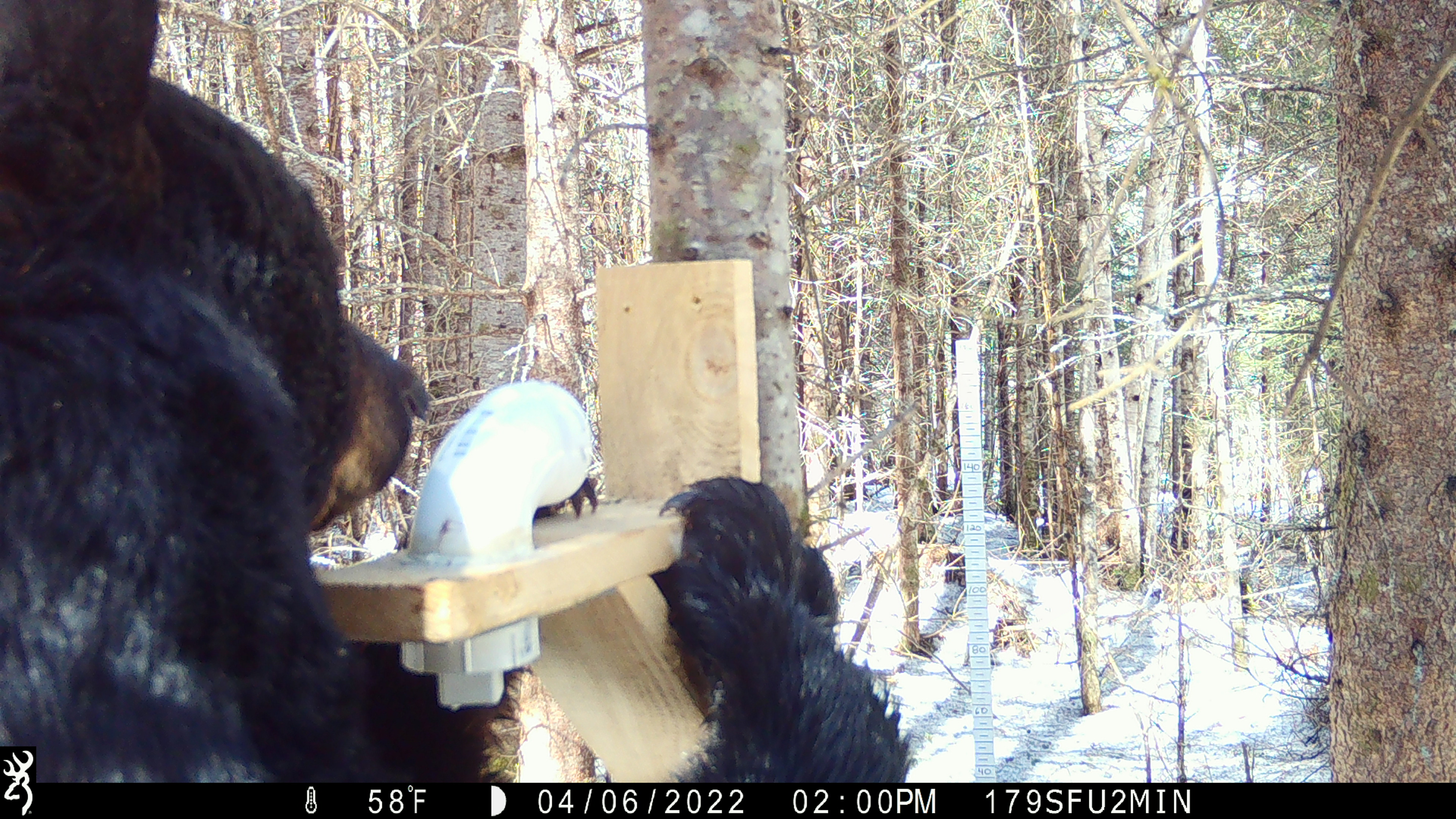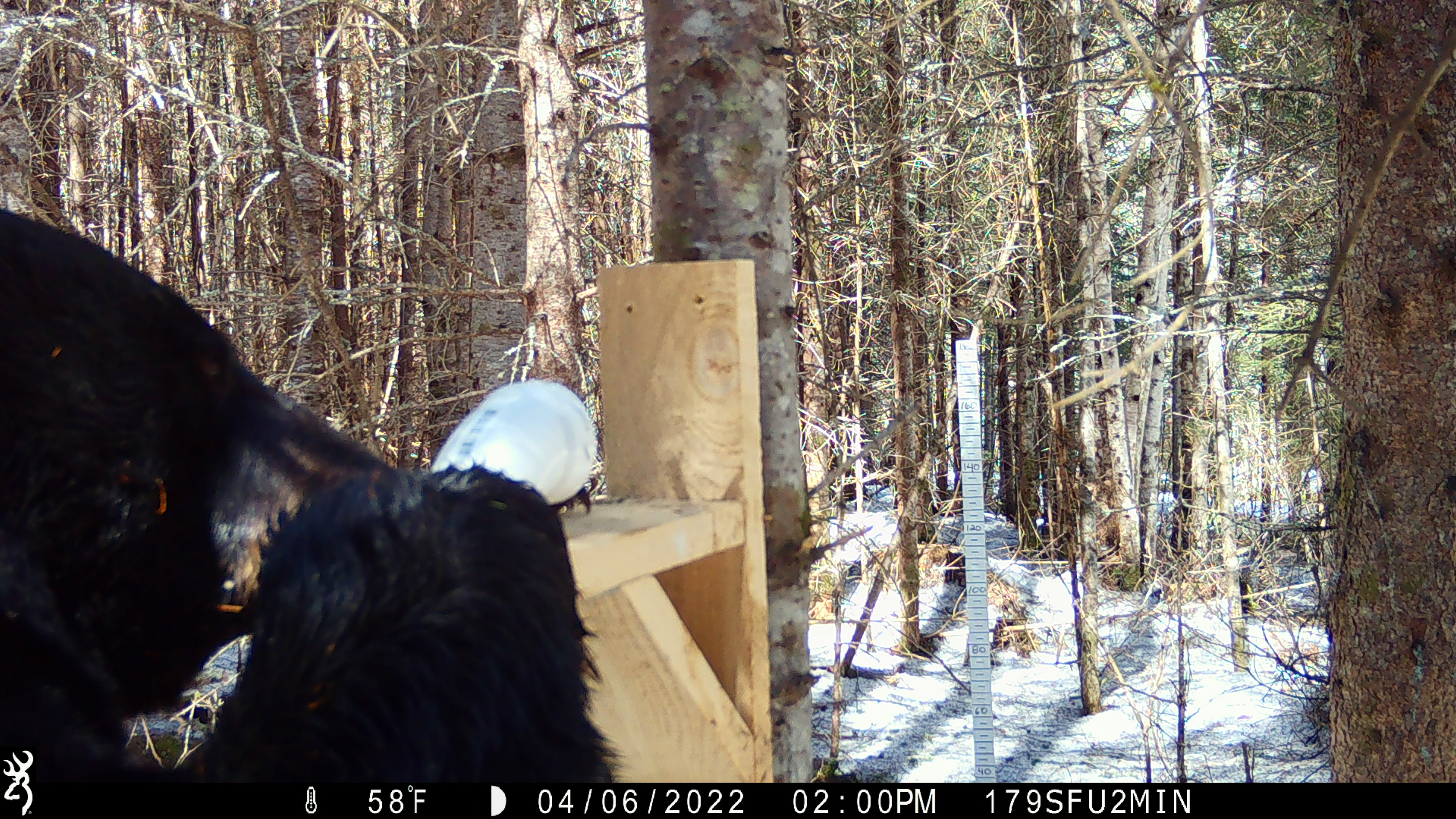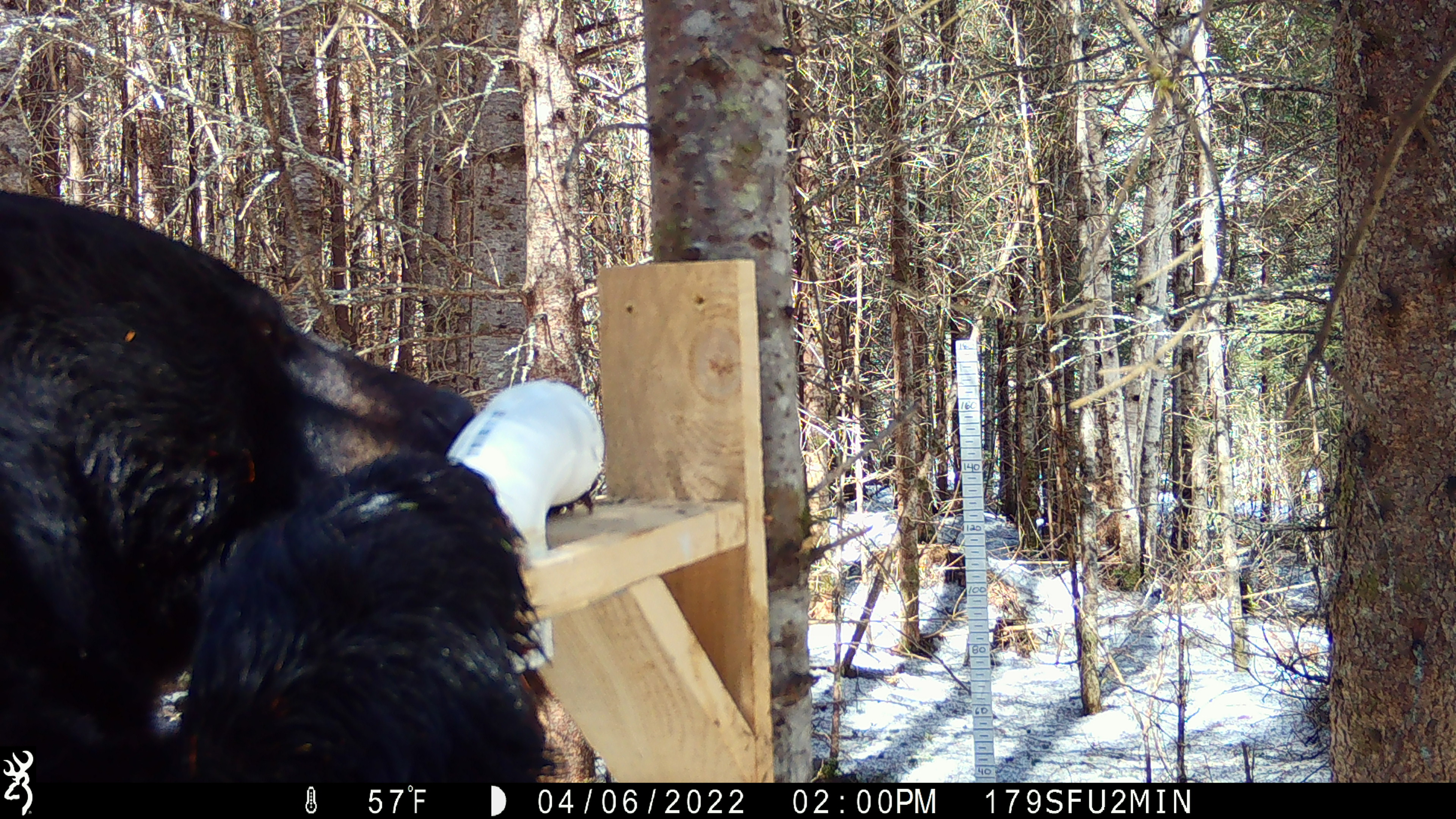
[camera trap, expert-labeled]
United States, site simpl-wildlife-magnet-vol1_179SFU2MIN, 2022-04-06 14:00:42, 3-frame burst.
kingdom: Animalia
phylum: Chordata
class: Mammalia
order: Carnivora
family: Ursidae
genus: Ursus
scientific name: Ursus americanus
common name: black bear